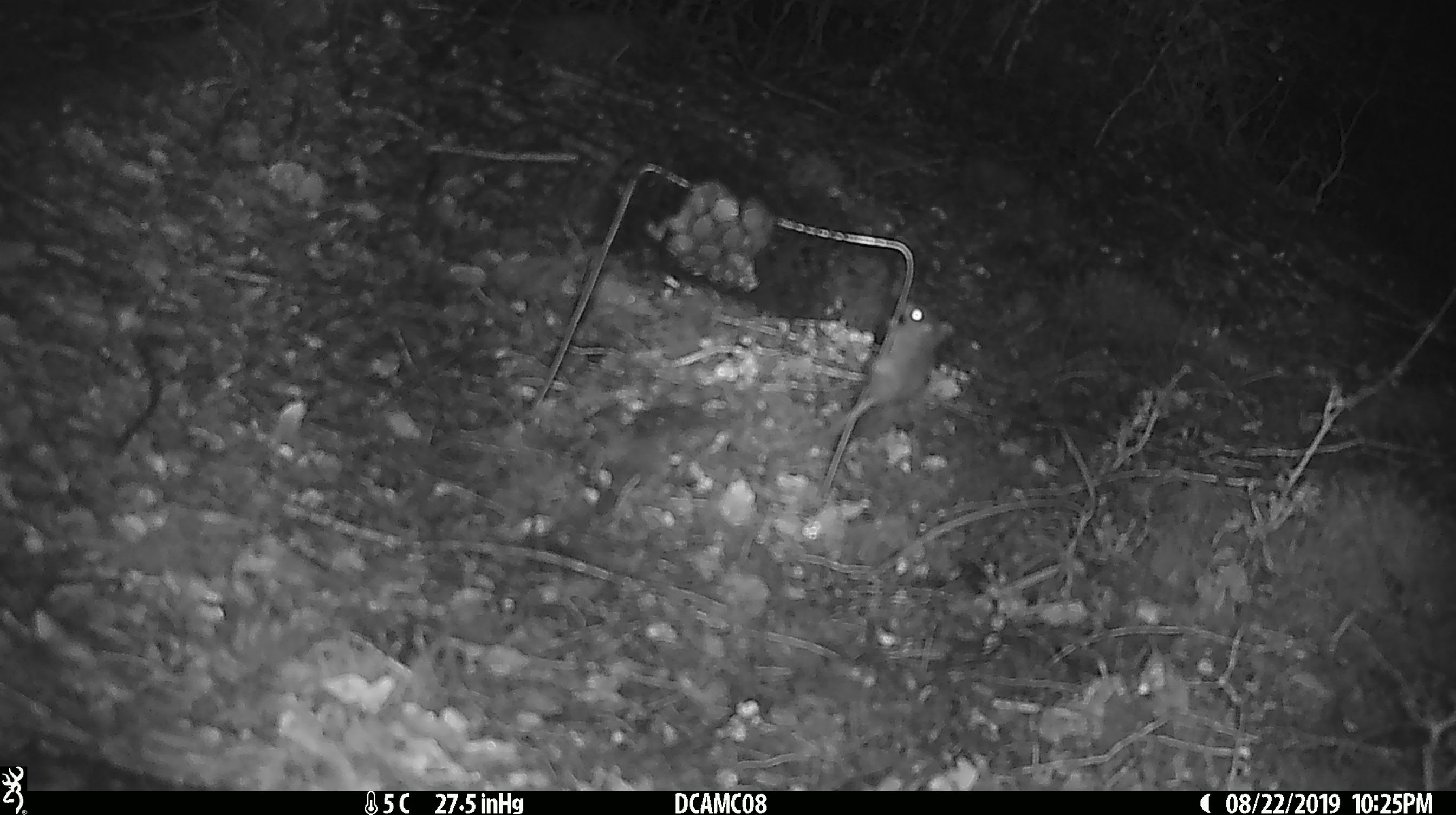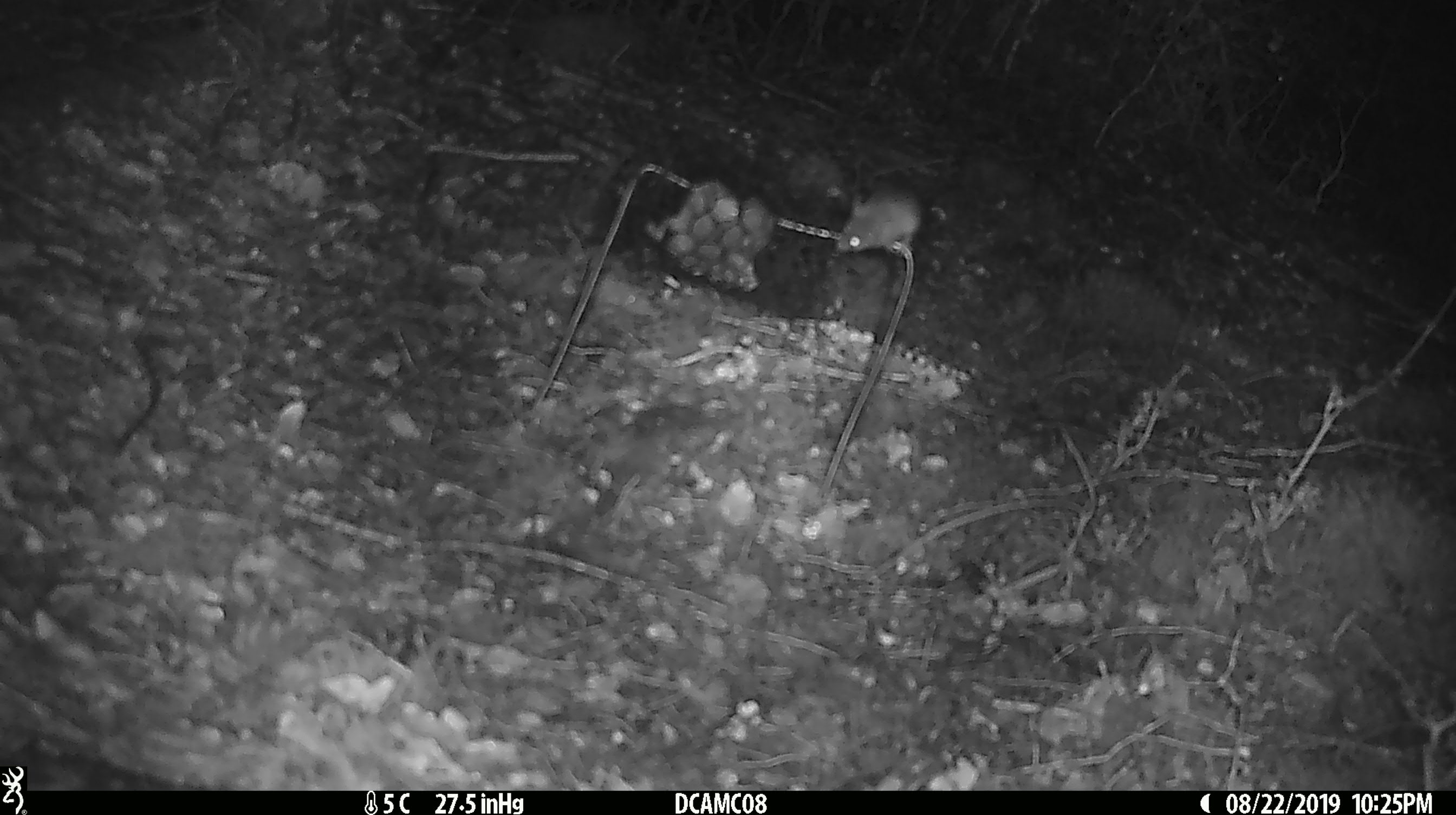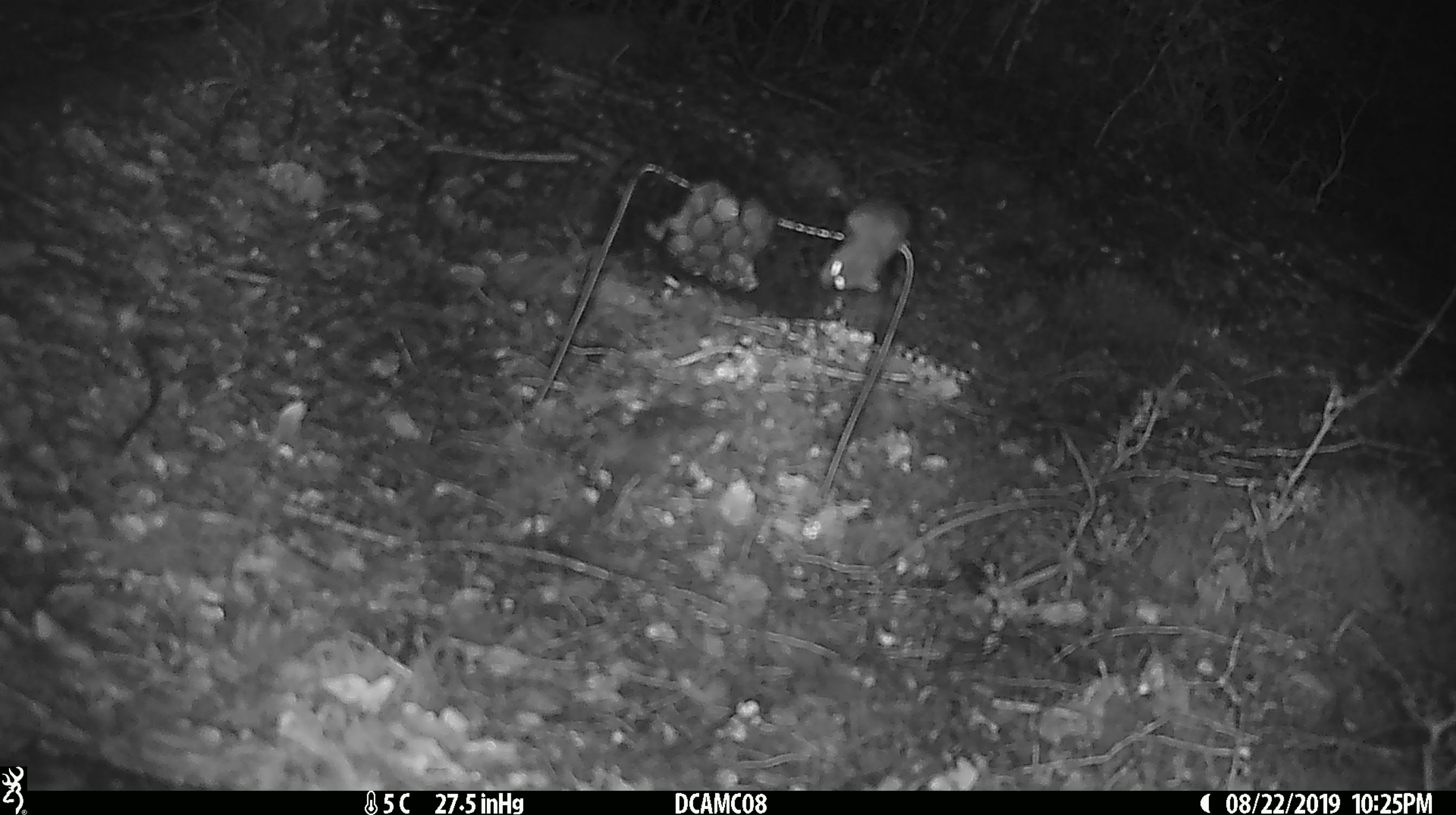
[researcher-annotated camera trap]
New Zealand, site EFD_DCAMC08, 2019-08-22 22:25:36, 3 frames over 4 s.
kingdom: Animalia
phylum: Chordata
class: Mammalia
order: Rodentia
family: Muridae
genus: Mus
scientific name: Mus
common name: mouse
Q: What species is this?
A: Mouse (Mus).